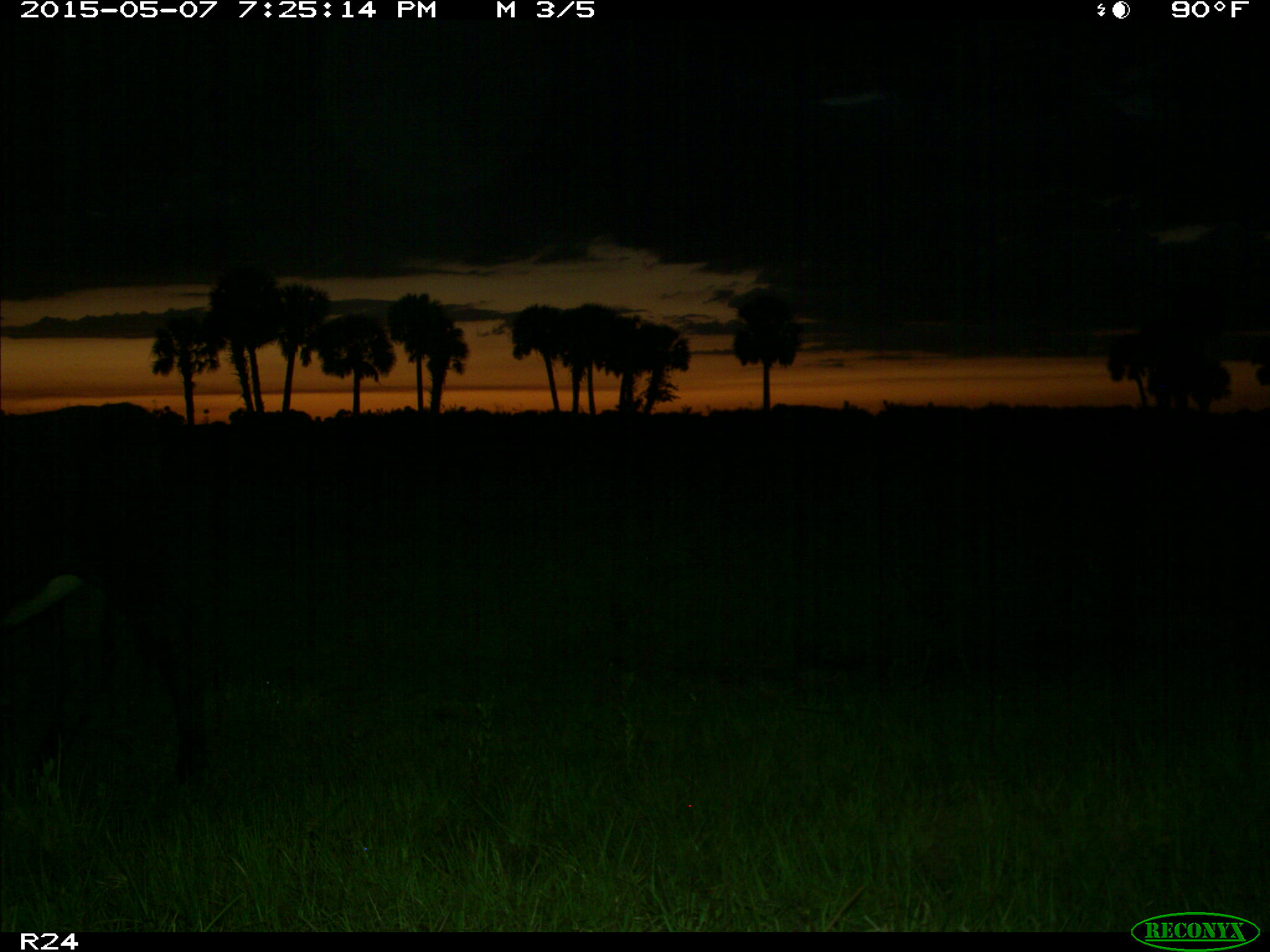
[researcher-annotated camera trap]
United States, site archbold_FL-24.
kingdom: Animalia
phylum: Chordata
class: Mammalia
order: Artiodactyla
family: Bovidae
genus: Bos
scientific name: Bos taurus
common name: domestic cow